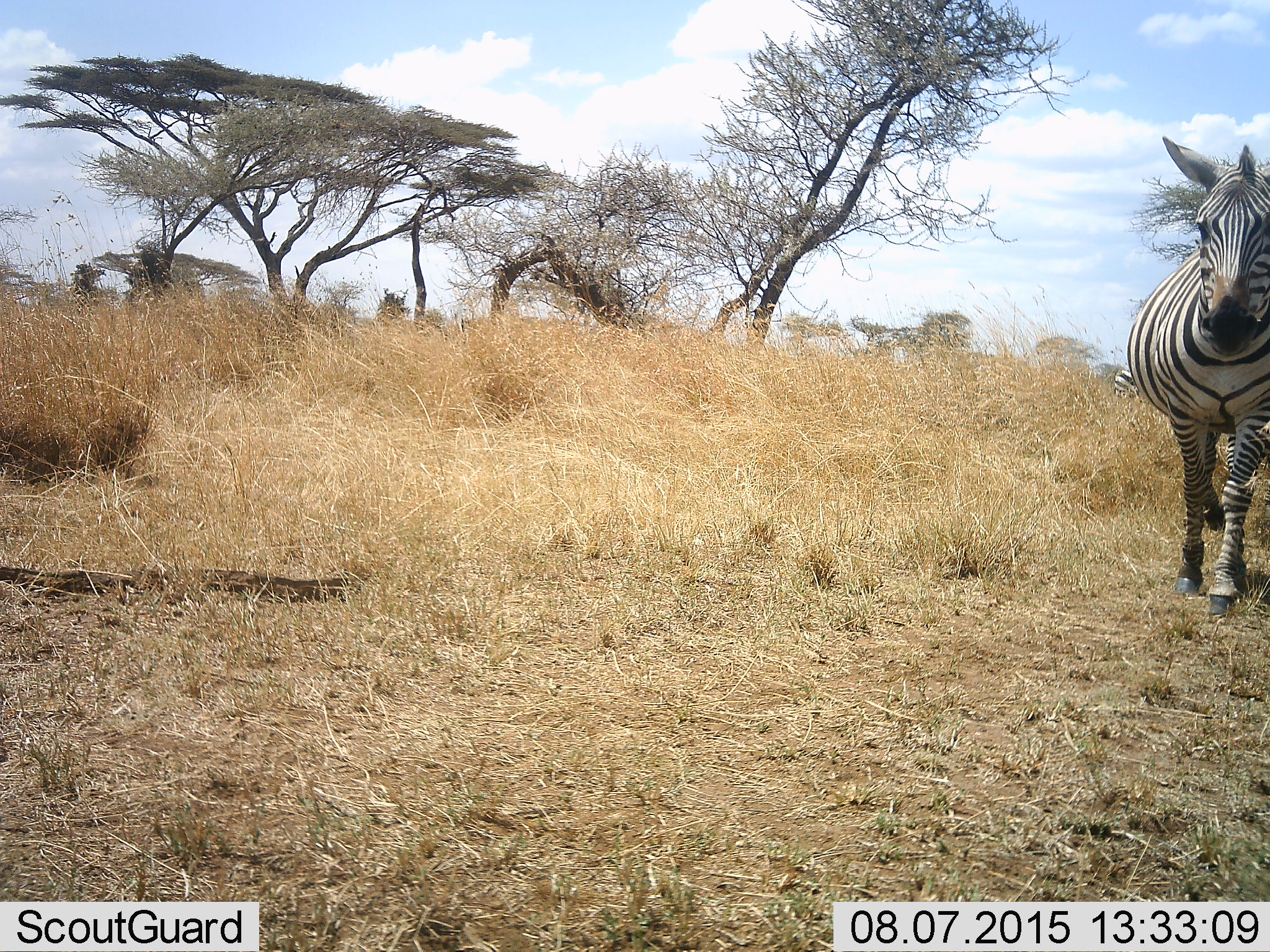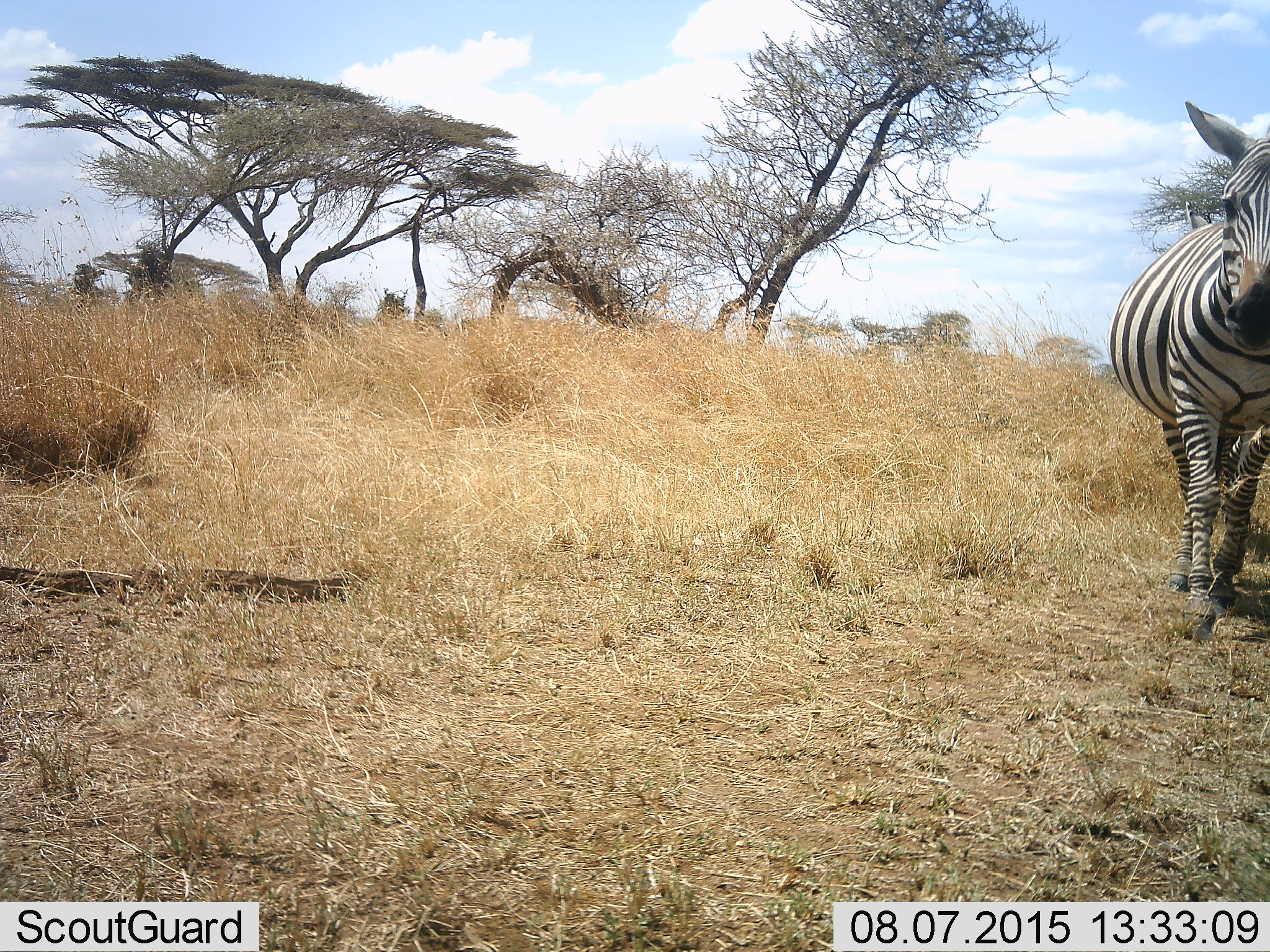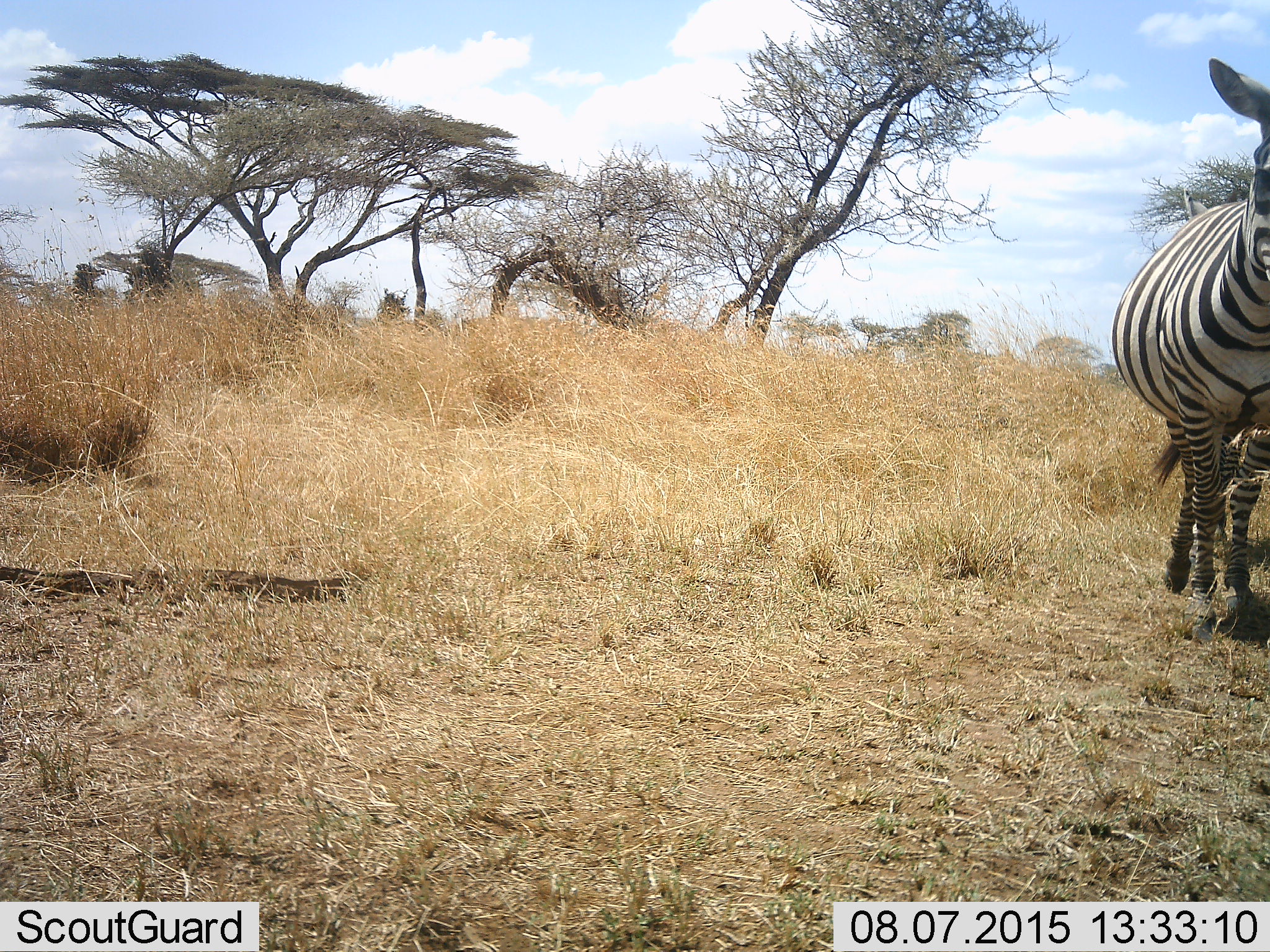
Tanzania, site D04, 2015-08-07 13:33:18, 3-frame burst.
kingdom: Animalia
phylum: Chordata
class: Mammalia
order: Perissodactyla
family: Equidae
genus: Equus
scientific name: Equus quagga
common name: plains zebra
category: zebra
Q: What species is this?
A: Zebra (plains zebra) (Equus quagga).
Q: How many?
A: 1.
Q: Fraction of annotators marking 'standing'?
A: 12%.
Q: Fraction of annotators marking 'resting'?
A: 0%.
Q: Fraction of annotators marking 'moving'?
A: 94%.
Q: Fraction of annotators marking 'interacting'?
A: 0%.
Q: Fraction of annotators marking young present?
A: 0%.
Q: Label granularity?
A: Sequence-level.